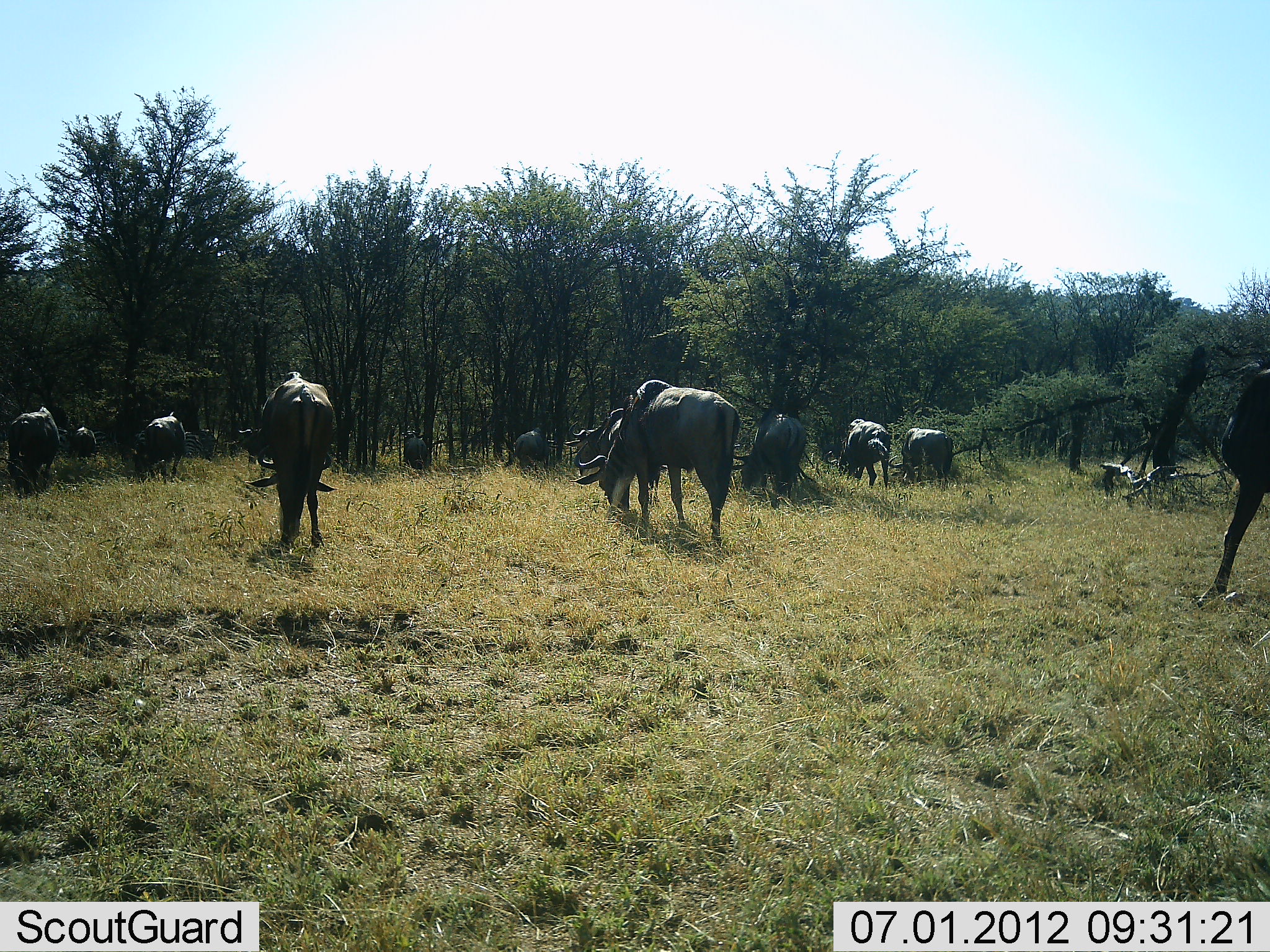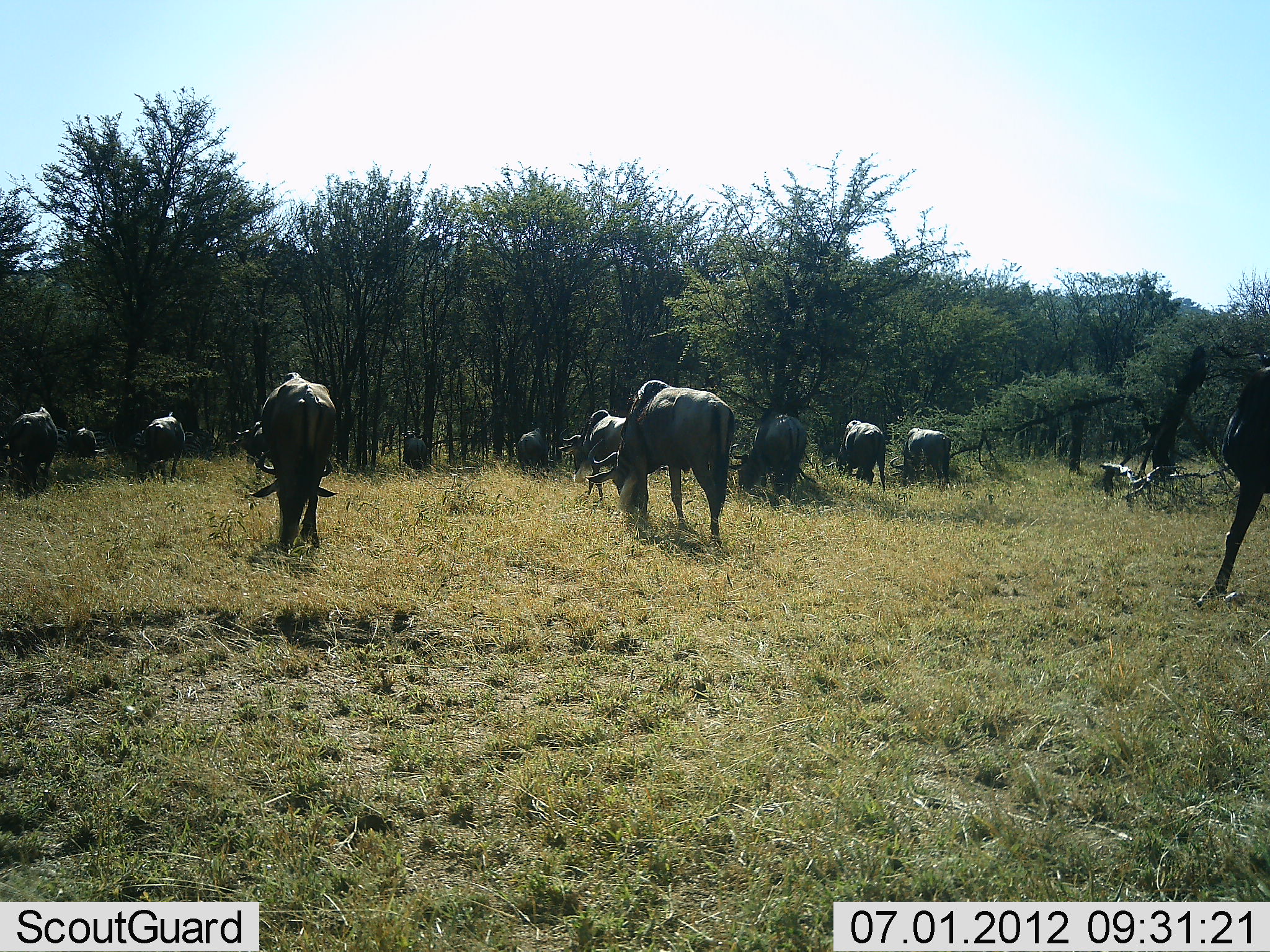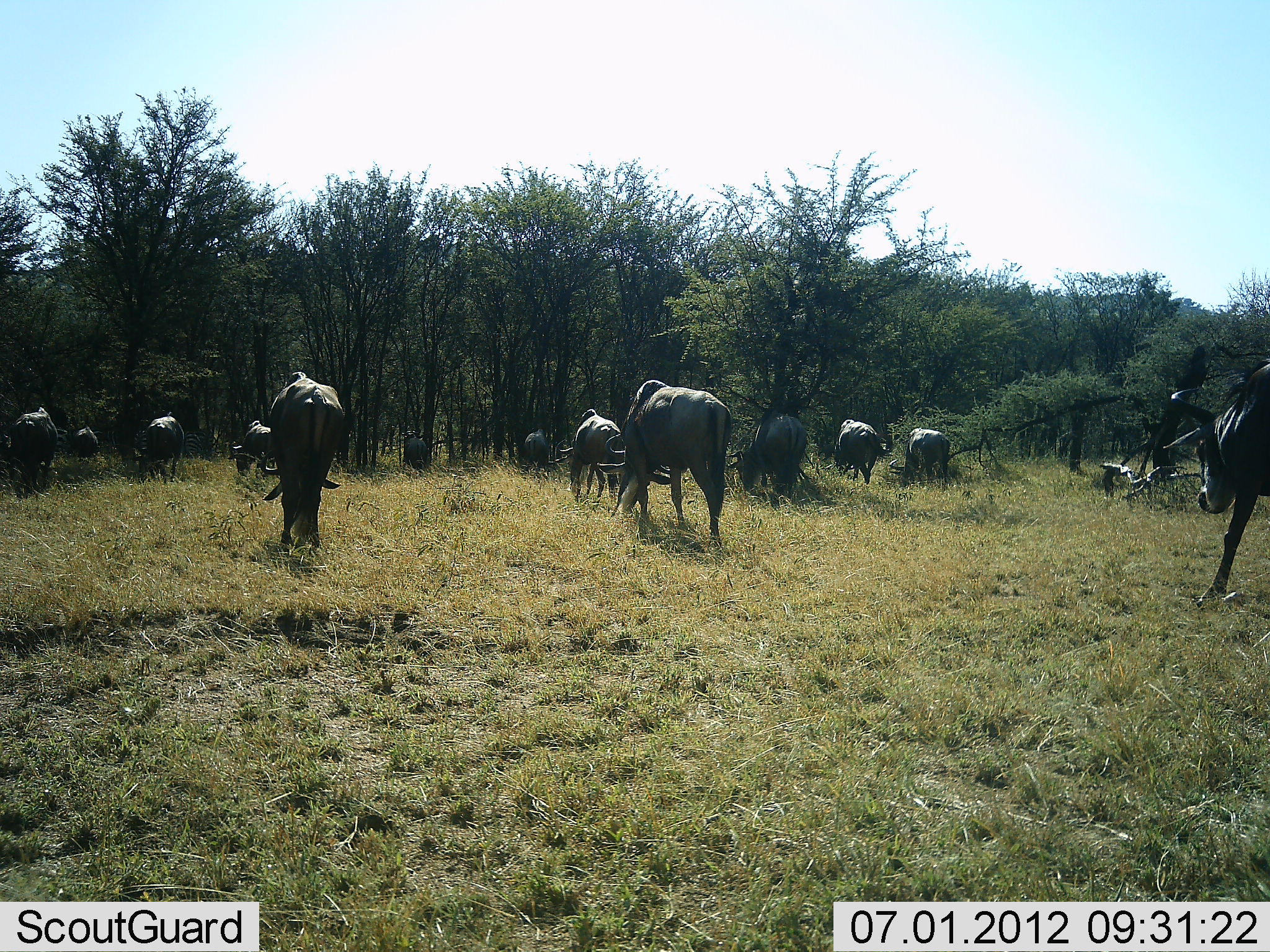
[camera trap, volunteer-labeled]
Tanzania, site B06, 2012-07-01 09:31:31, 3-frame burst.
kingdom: Animalia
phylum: Chordata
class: Mammalia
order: Artiodactyla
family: Bovidae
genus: Connochaetes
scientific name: Connochaetes taurinus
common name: blue wildebeest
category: wildebeest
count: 11-50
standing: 20%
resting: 10%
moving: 40%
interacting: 0%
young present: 0%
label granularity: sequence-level